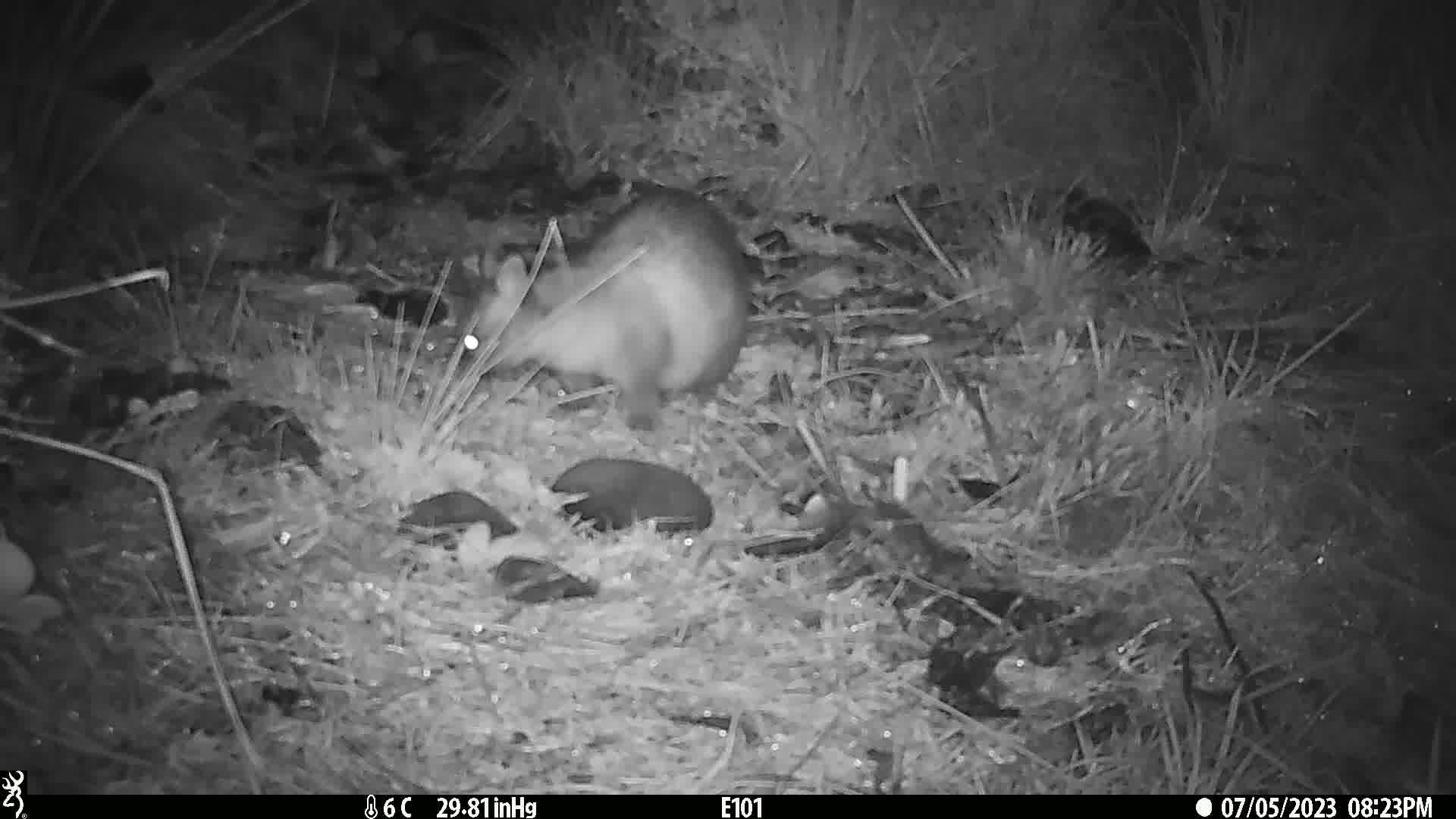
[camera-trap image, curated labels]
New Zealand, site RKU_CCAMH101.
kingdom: Animalia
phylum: Chordata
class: Mammalia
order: Diprotodontia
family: Phalangeridae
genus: Trichosurus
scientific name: Trichosurus vulpecula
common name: common brushtail possum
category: possum